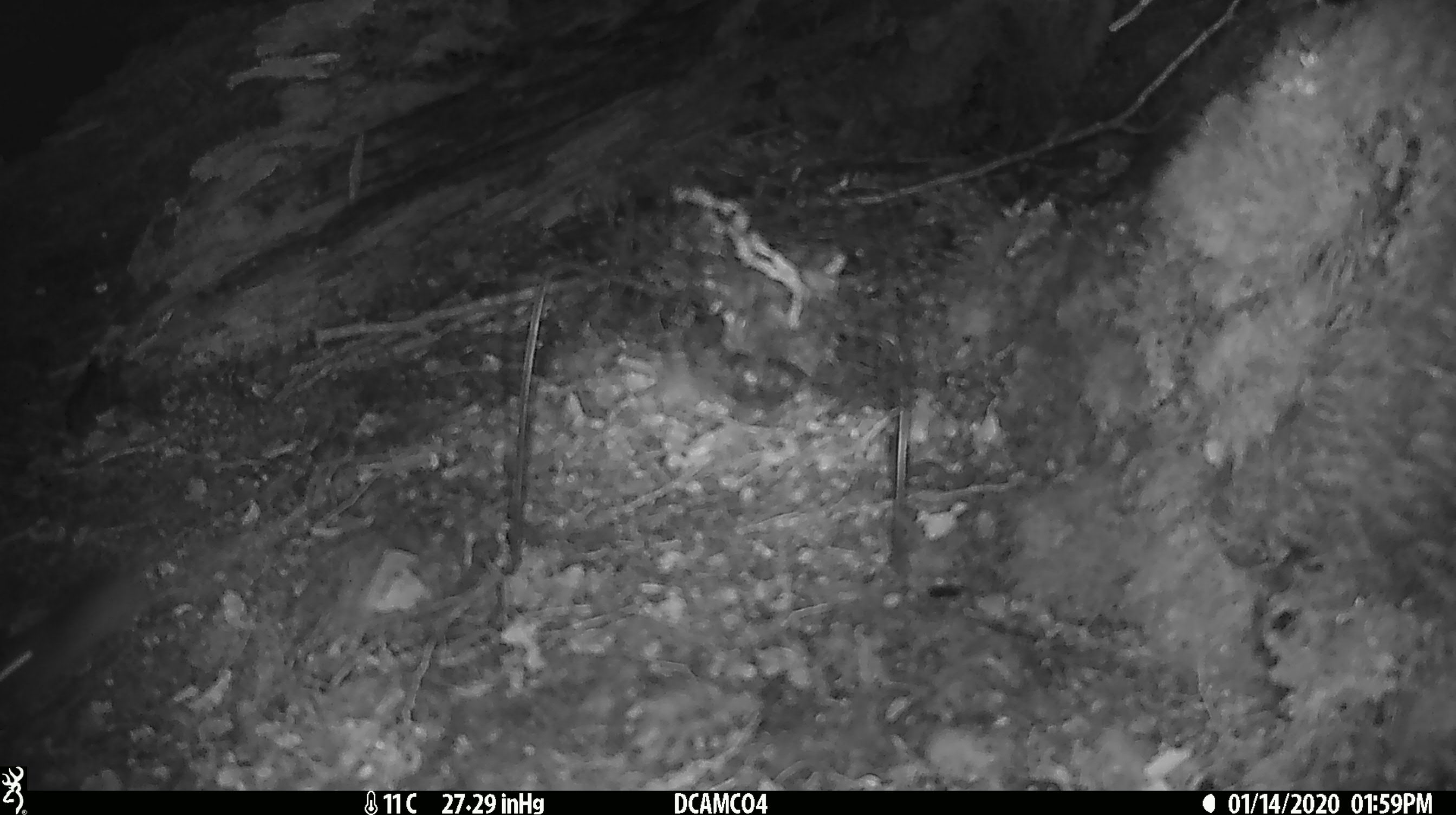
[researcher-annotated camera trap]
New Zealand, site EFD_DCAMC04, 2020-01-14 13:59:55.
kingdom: Animalia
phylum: Chordata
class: Mammalia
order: Rodentia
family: Muridae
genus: Mus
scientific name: Mus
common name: mouse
Mouse (Mus).